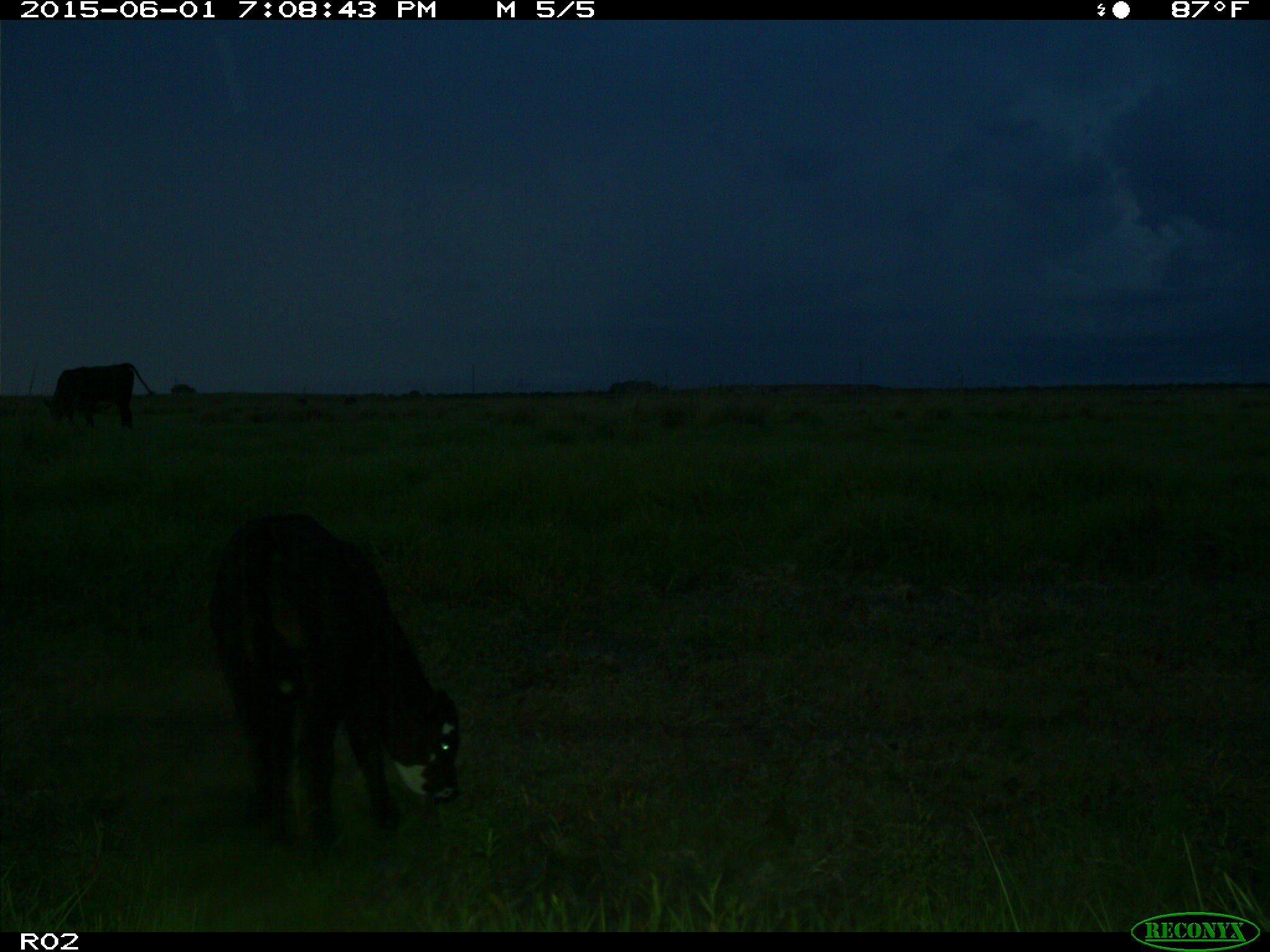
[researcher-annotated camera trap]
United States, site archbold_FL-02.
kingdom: Animalia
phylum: Chordata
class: Mammalia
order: Artiodactyla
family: Bovidae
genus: Bos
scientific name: Bos taurus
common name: domestic cow